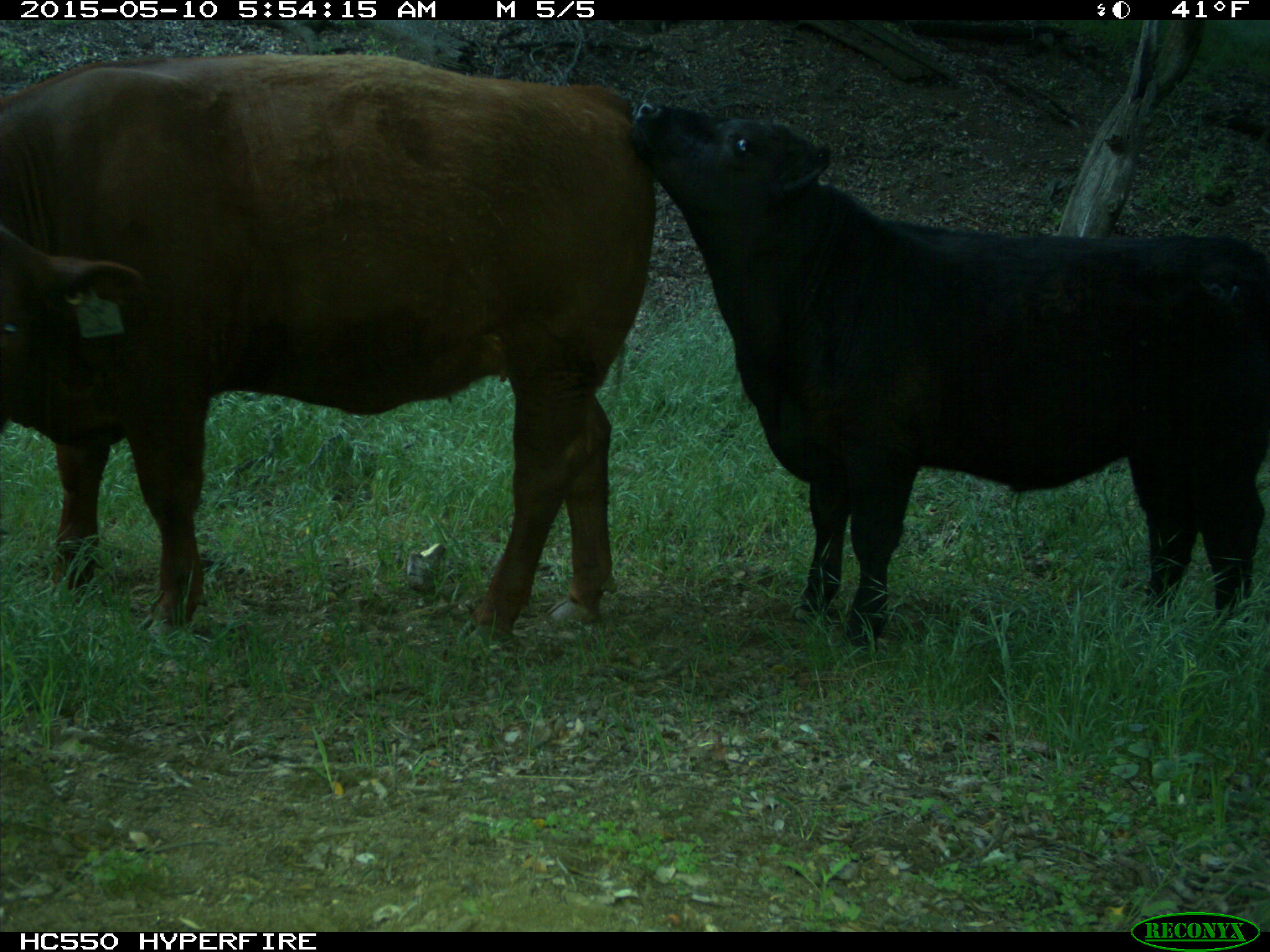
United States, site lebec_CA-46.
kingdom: Animalia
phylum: Chordata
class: Mammalia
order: Artiodactyla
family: Bovidae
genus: Bos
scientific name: Bos taurus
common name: domestic cow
Bos taurus (domestic cow).